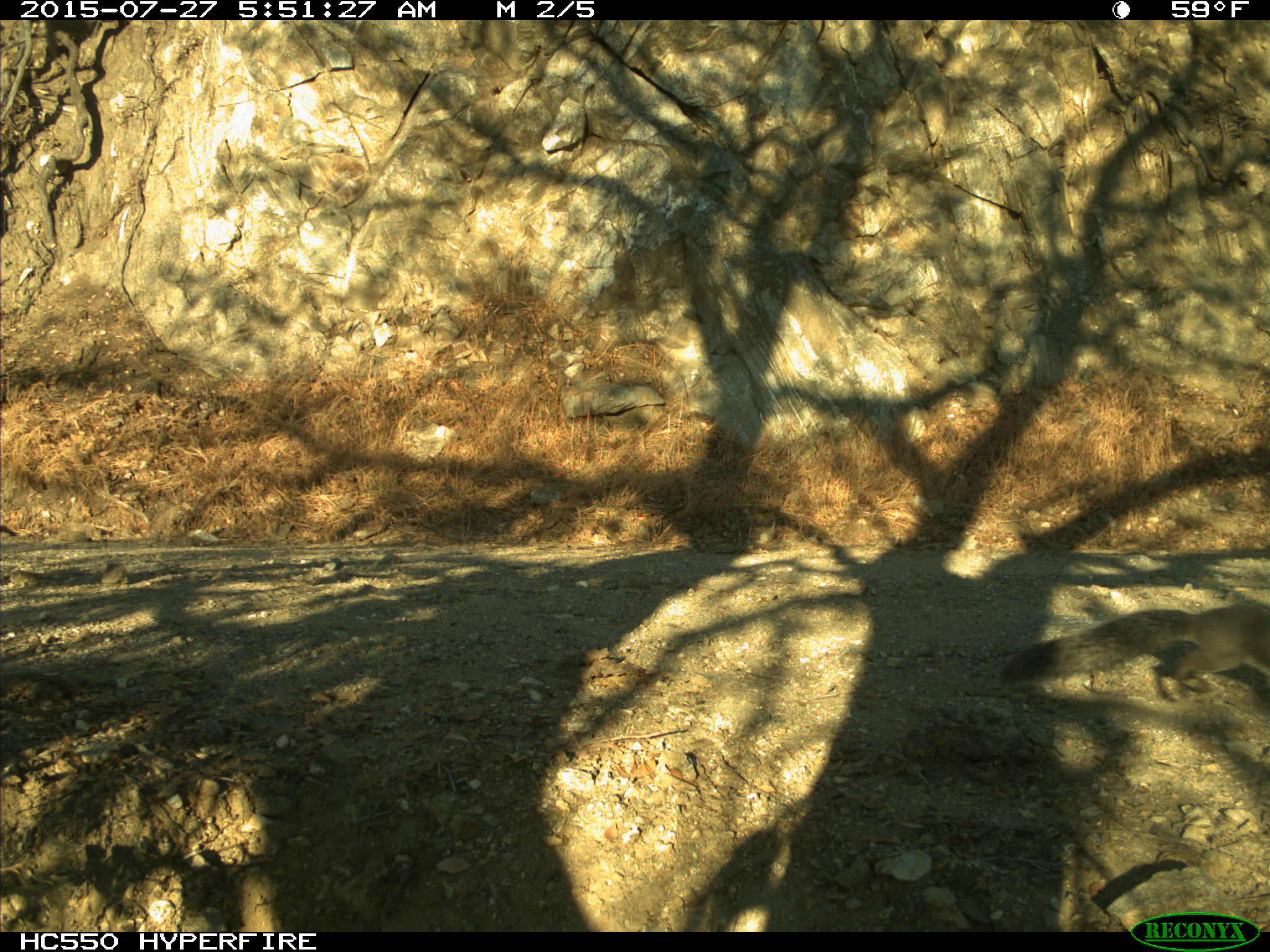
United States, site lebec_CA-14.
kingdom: Animalia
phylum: Chordata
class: Mammalia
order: Rodentia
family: Sciuridae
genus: Sciurus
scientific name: Sciurus carolinensis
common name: eastern gray squirrel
Sciurus carolinensis (eastern gray squirrel).